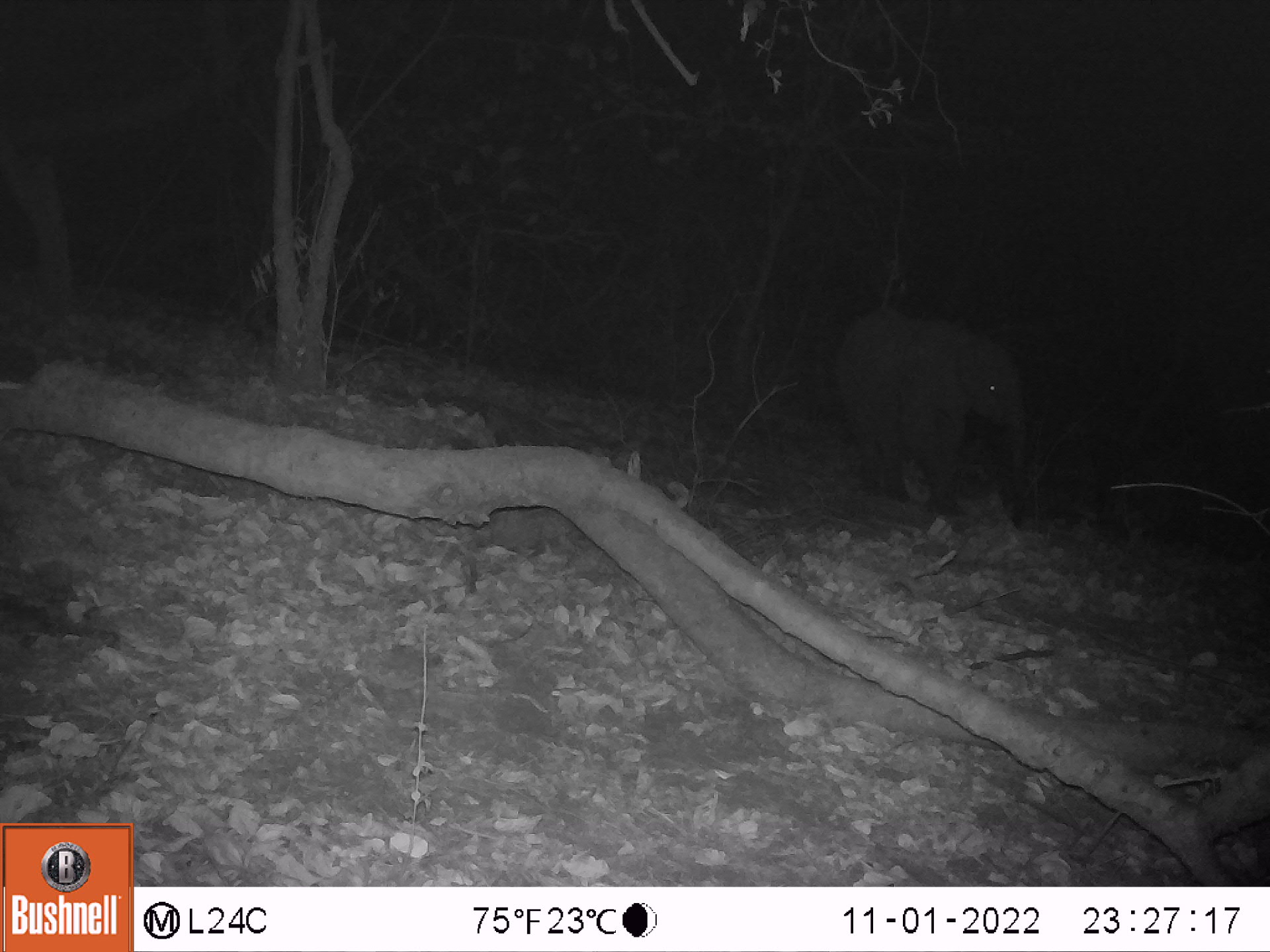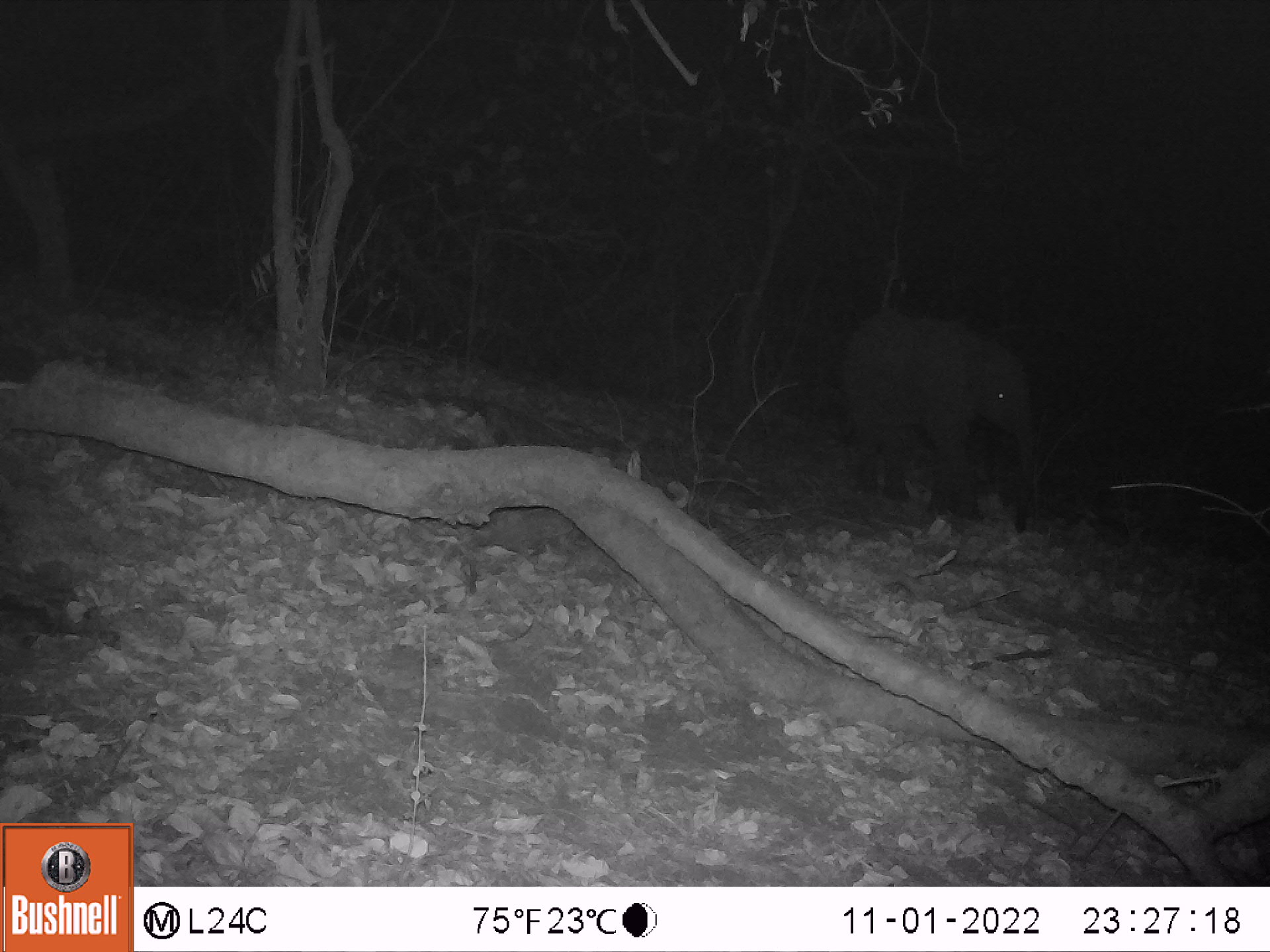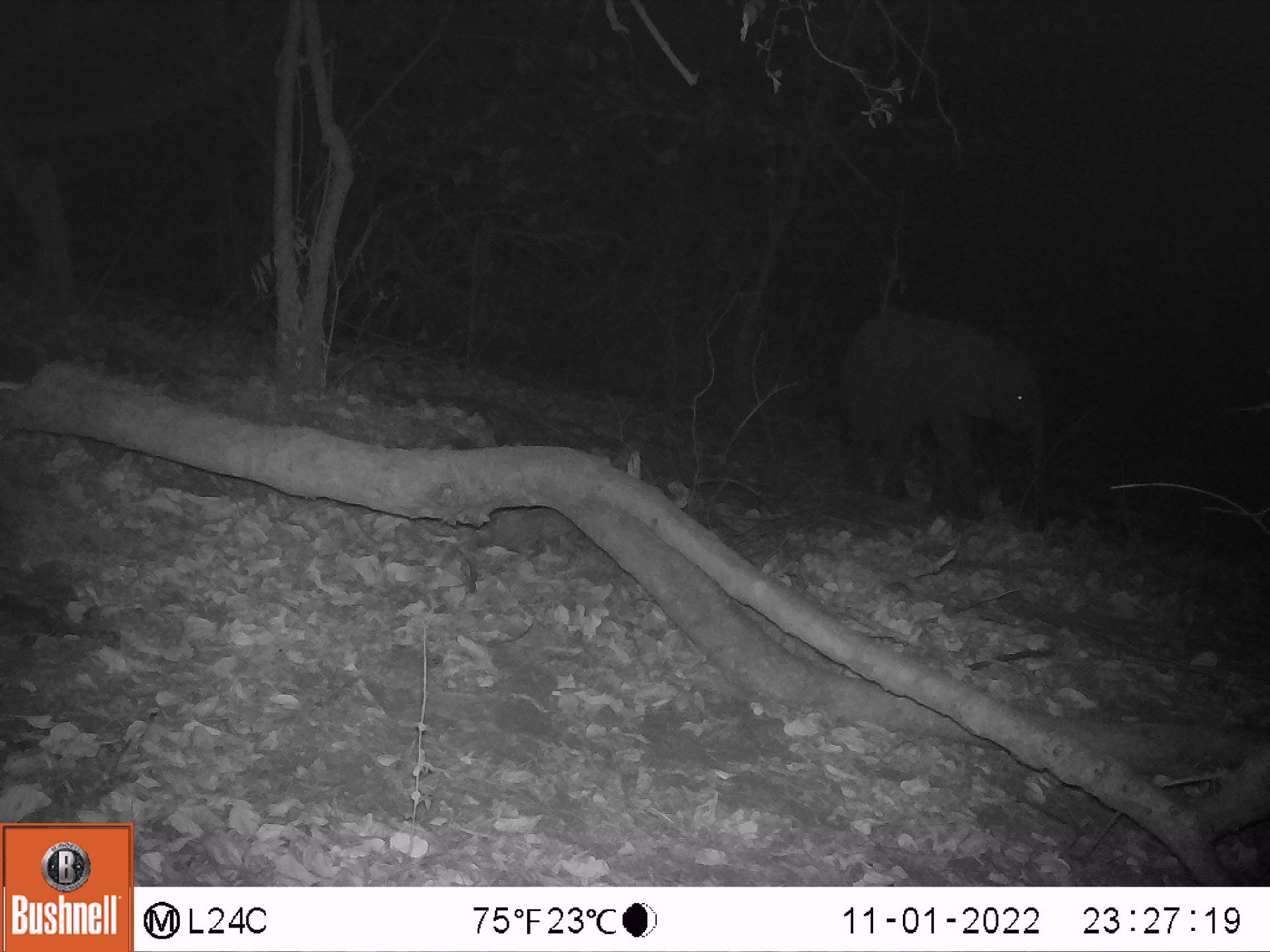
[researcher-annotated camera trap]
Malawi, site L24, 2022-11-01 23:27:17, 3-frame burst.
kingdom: Animalia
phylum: Chordata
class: Mammalia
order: Proboscidea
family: Elephantidae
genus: Loxodonta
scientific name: Loxodonta africana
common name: african savanna elephant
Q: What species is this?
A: African savanna elephant (Loxodonta africana).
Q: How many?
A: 2.